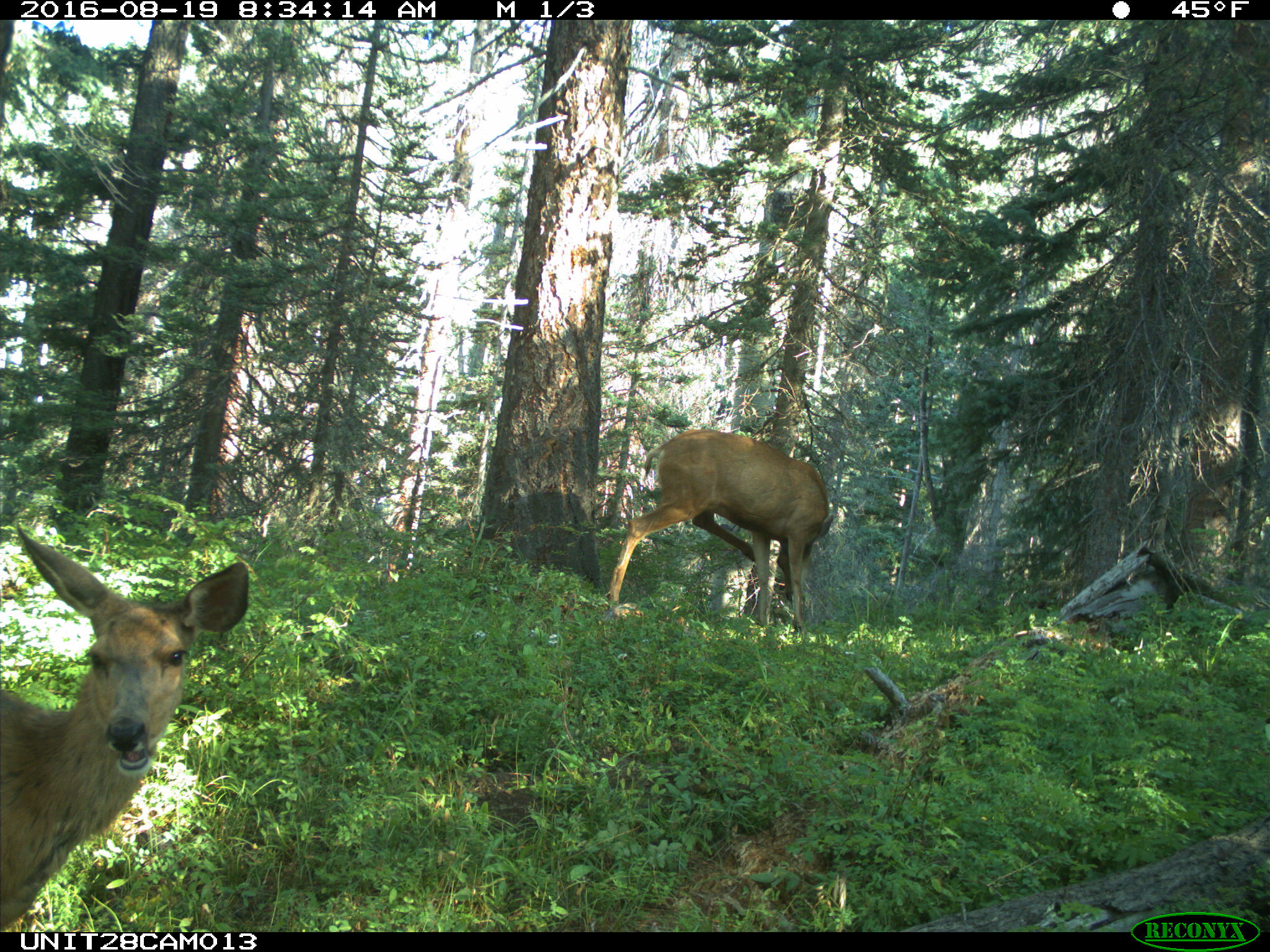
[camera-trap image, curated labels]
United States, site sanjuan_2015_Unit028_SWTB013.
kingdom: Animalia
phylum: Chordata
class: Mammalia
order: Artiodactyla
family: Cervidae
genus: Odocoileus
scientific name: Odocoileus hemionus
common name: mule deer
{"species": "Odocoileus hemionus (mule deer)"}